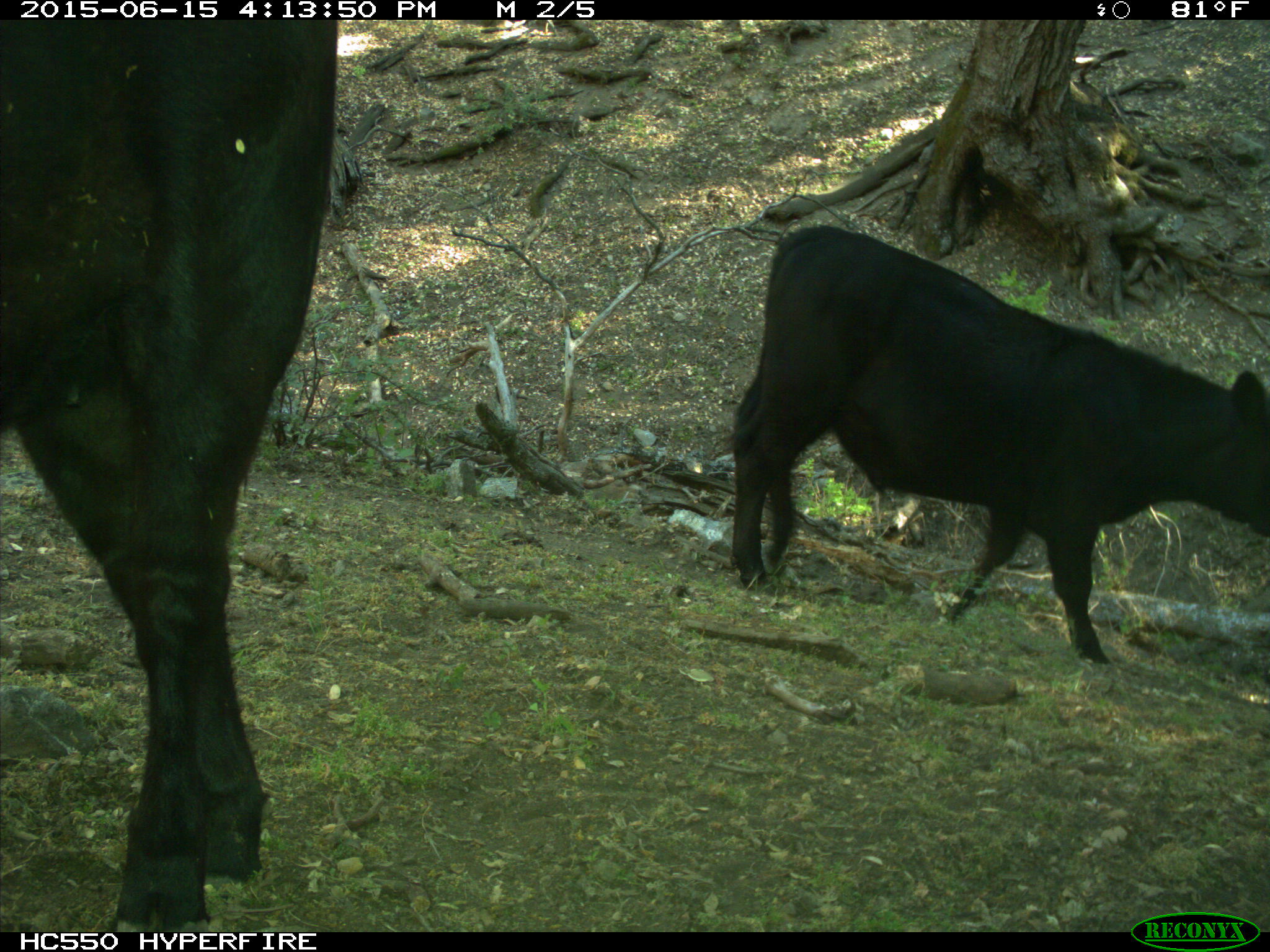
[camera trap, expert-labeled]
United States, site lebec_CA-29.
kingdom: Animalia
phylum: Chordata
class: Mammalia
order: Artiodactyla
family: Bovidae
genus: Bos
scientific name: Bos taurus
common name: domestic cow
Bos taurus (domestic cow).